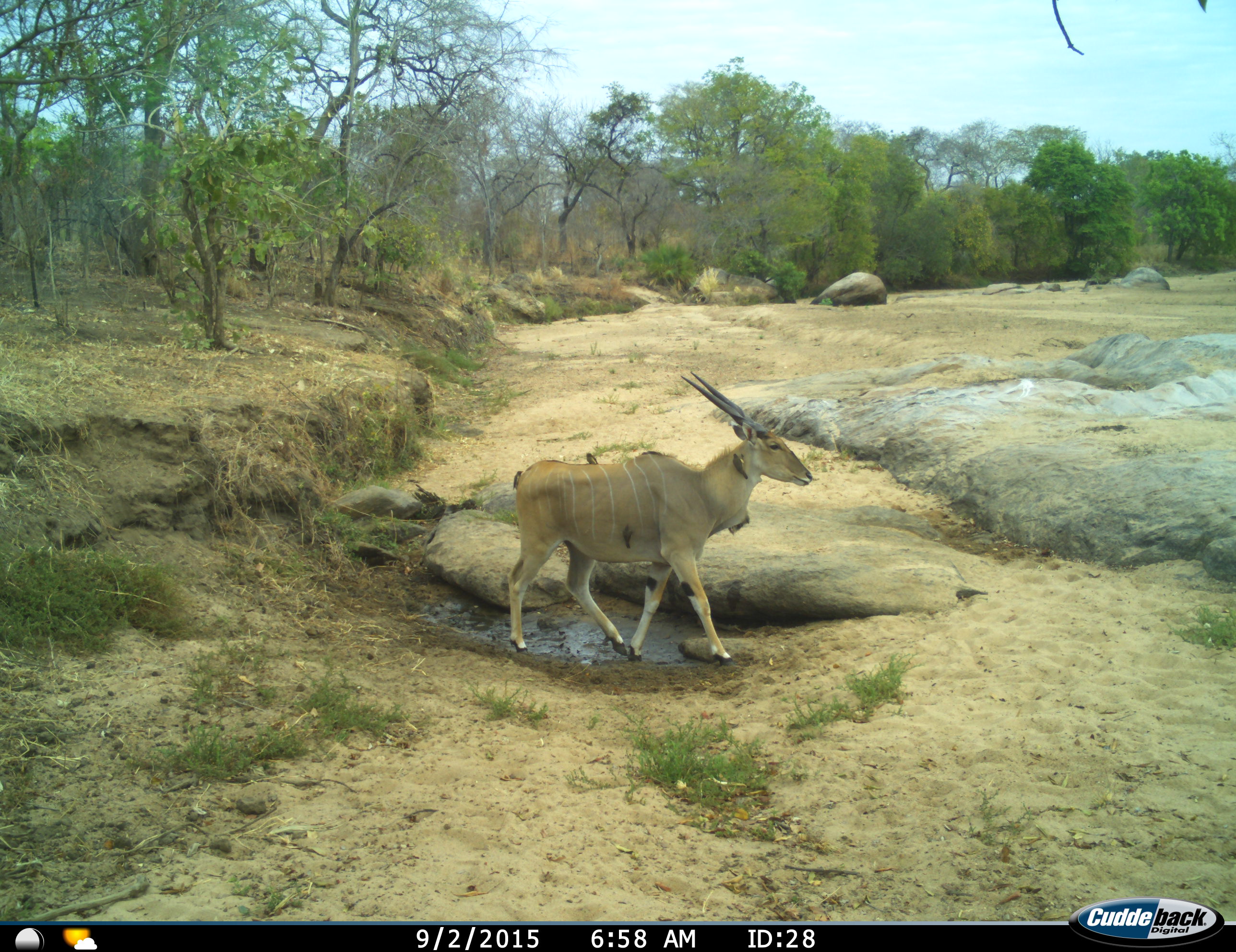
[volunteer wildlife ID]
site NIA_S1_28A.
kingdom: Animalia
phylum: Chordata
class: Aves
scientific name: Aves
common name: bird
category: birdother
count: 4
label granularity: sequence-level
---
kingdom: Animalia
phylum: Chordata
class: Mammalia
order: Artiodactyla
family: Bovidae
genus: Tragelaphus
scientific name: Tragelaphus oryx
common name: eland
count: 1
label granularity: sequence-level